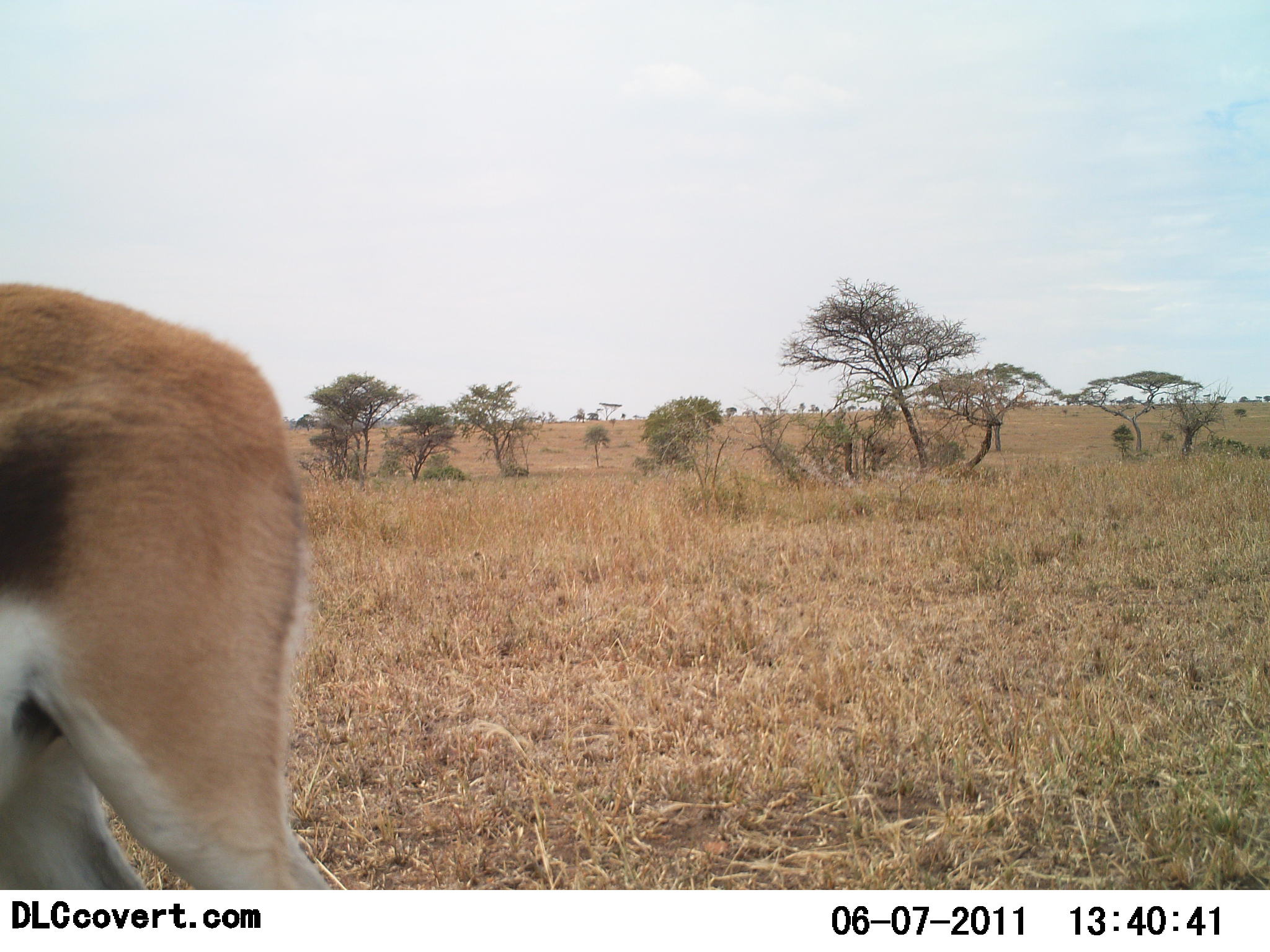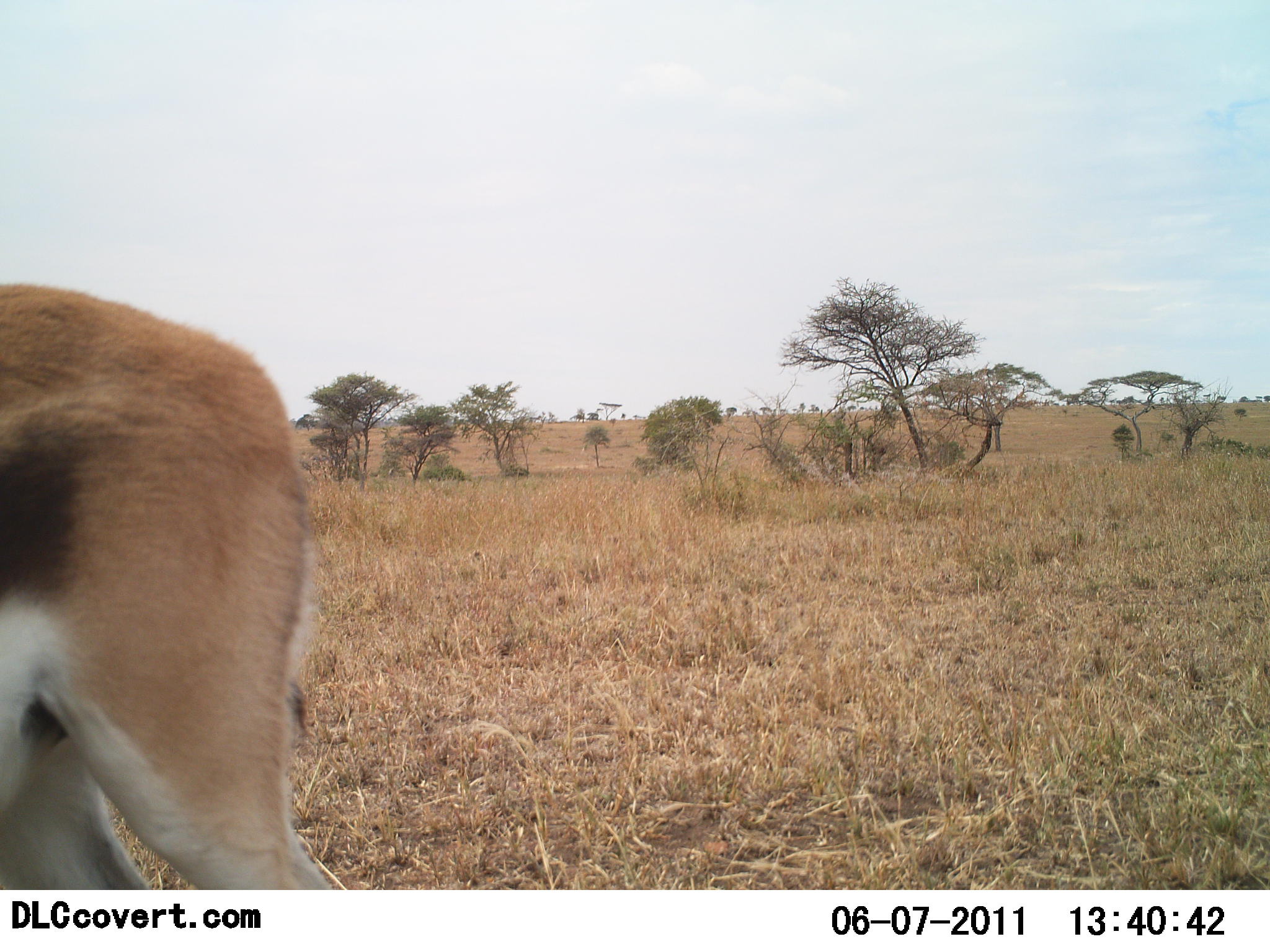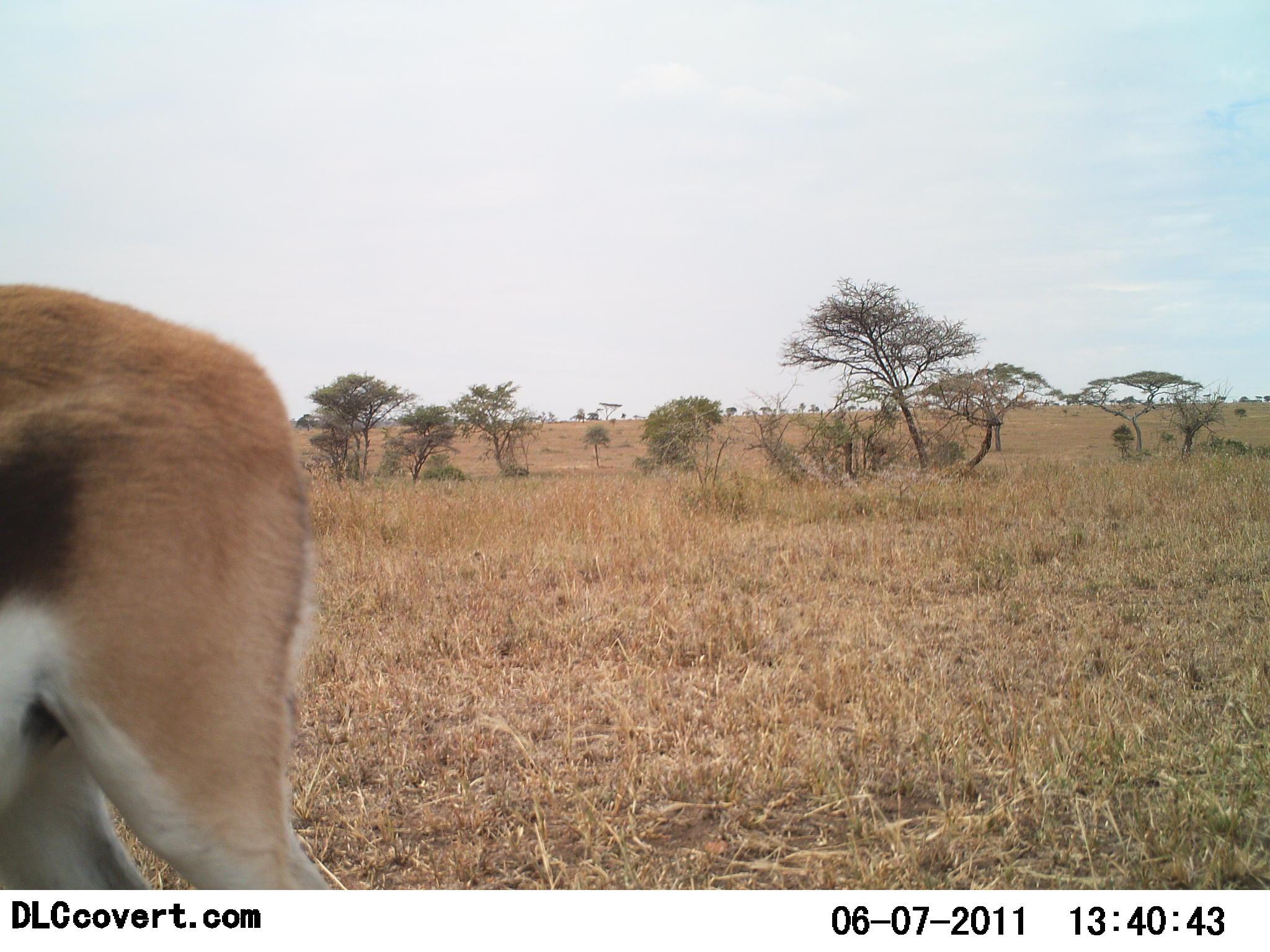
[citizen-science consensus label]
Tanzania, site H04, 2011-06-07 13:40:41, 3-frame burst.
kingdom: Animalia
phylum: Chordata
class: Mammalia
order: Artiodactyla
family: Bovidae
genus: Eudorcas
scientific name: Eudorcas thomsonii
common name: thomson's gazelle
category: gazellethomsons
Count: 1.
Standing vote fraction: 83%.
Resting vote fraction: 0%.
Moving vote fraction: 17%.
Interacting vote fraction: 0%.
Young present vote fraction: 0%.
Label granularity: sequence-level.